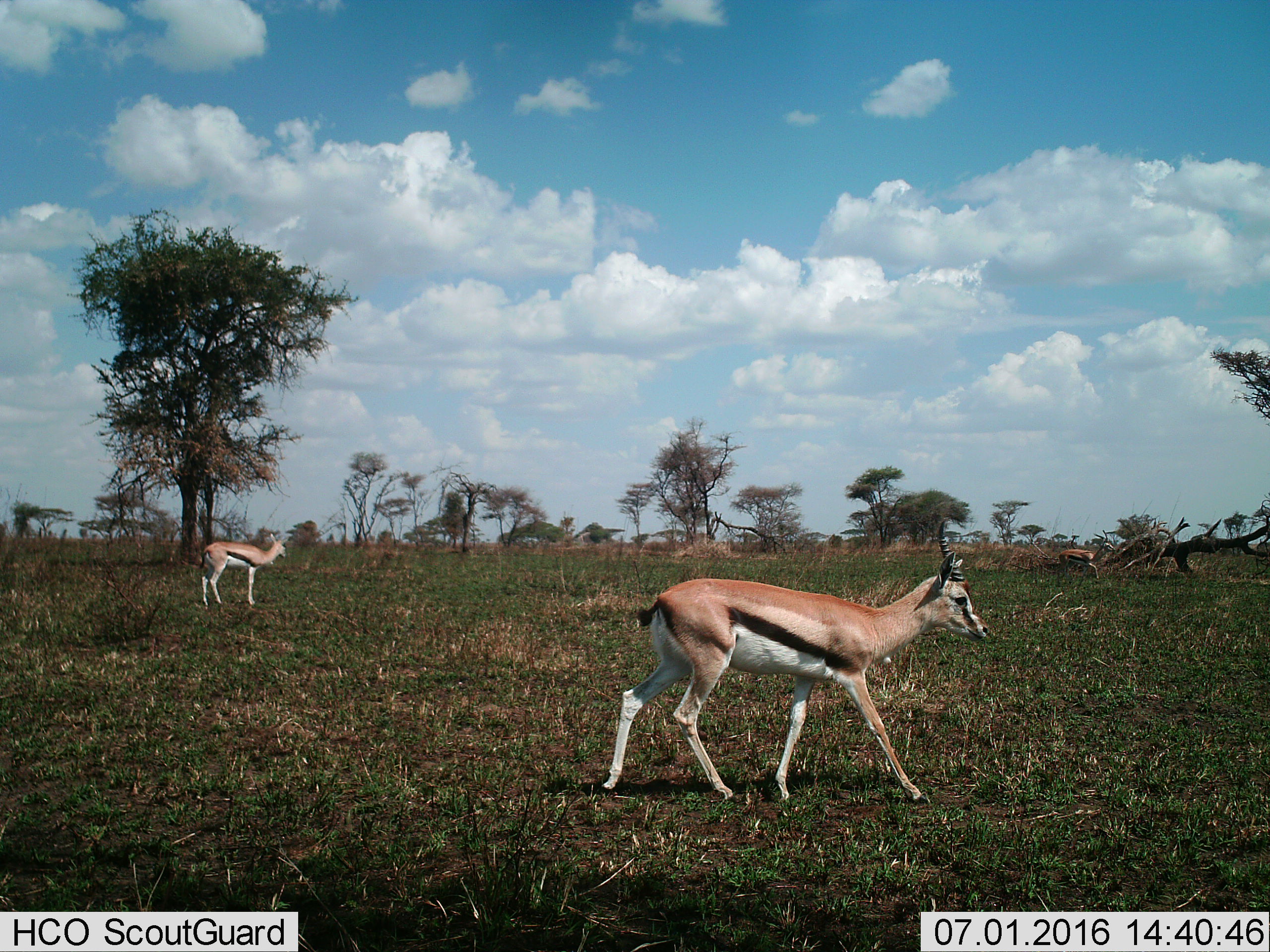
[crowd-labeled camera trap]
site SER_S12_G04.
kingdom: Animalia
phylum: Chordata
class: Mammalia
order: Artiodactyla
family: Bovidae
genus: Eudorcas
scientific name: Eudorcas thomsonii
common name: thomson's gazelle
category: gazellethomsons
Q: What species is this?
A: Gazellethomsons (thomson's gazelle) (Eudorcas thomsonii).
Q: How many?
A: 3.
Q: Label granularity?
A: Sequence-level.